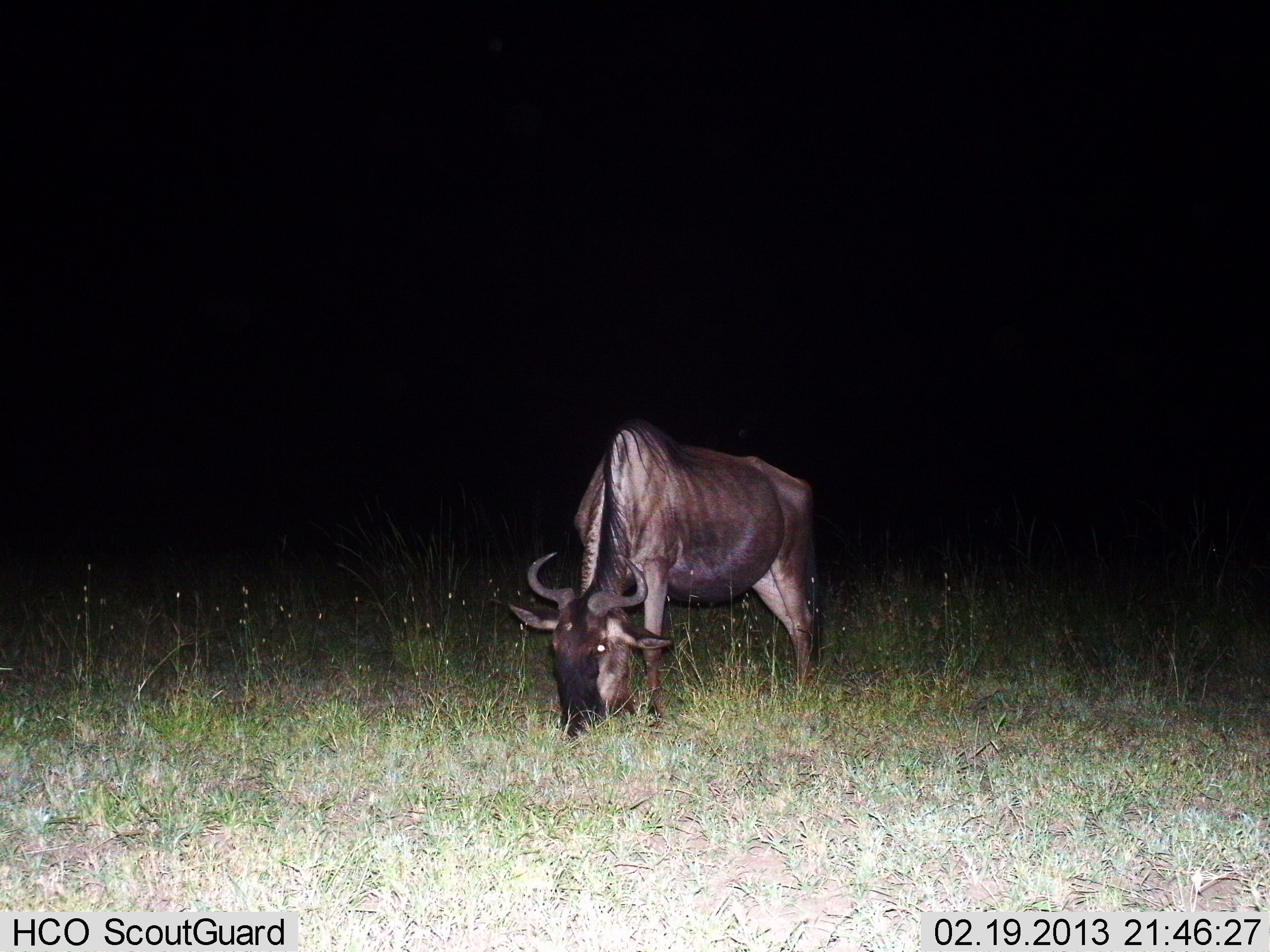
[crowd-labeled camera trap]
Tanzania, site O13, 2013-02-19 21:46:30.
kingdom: Animalia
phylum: Chordata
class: Mammalia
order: Artiodactyla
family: Bovidae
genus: Connochaetes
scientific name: Connochaetes taurinus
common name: blue wildebeest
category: wildebeest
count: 1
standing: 16%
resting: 0%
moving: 3%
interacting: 0%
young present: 0%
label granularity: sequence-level